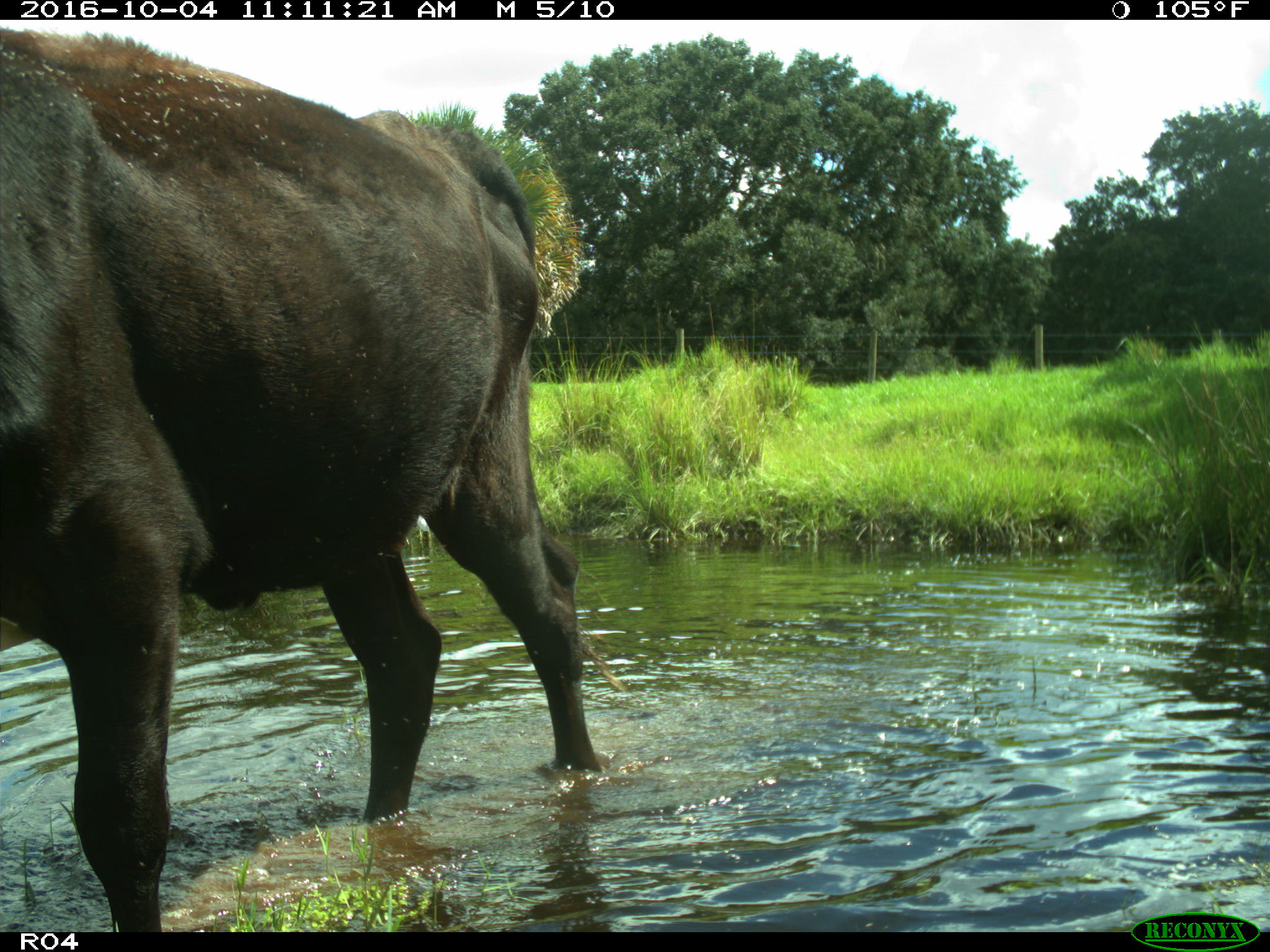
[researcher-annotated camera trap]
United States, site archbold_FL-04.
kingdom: Animalia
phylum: Chordata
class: Mammalia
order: Artiodactyla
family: Bovidae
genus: Bos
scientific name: Bos taurus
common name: domestic cow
Bos taurus (domestic cow).